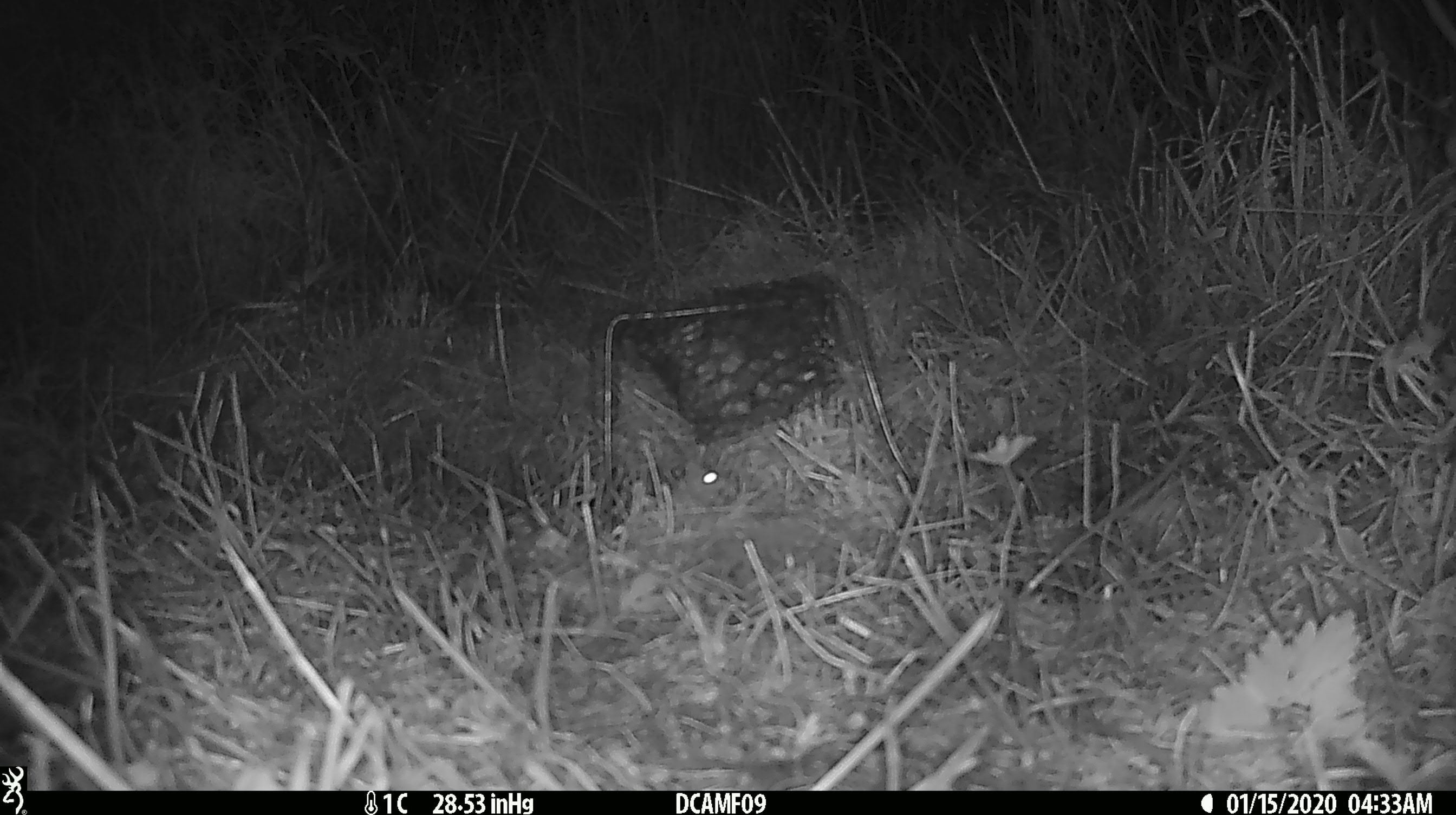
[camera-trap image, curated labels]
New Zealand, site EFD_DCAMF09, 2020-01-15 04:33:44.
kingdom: Animalia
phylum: Chordata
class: Mammalia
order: Rodentia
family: Muridae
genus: Mus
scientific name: Mus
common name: mouse